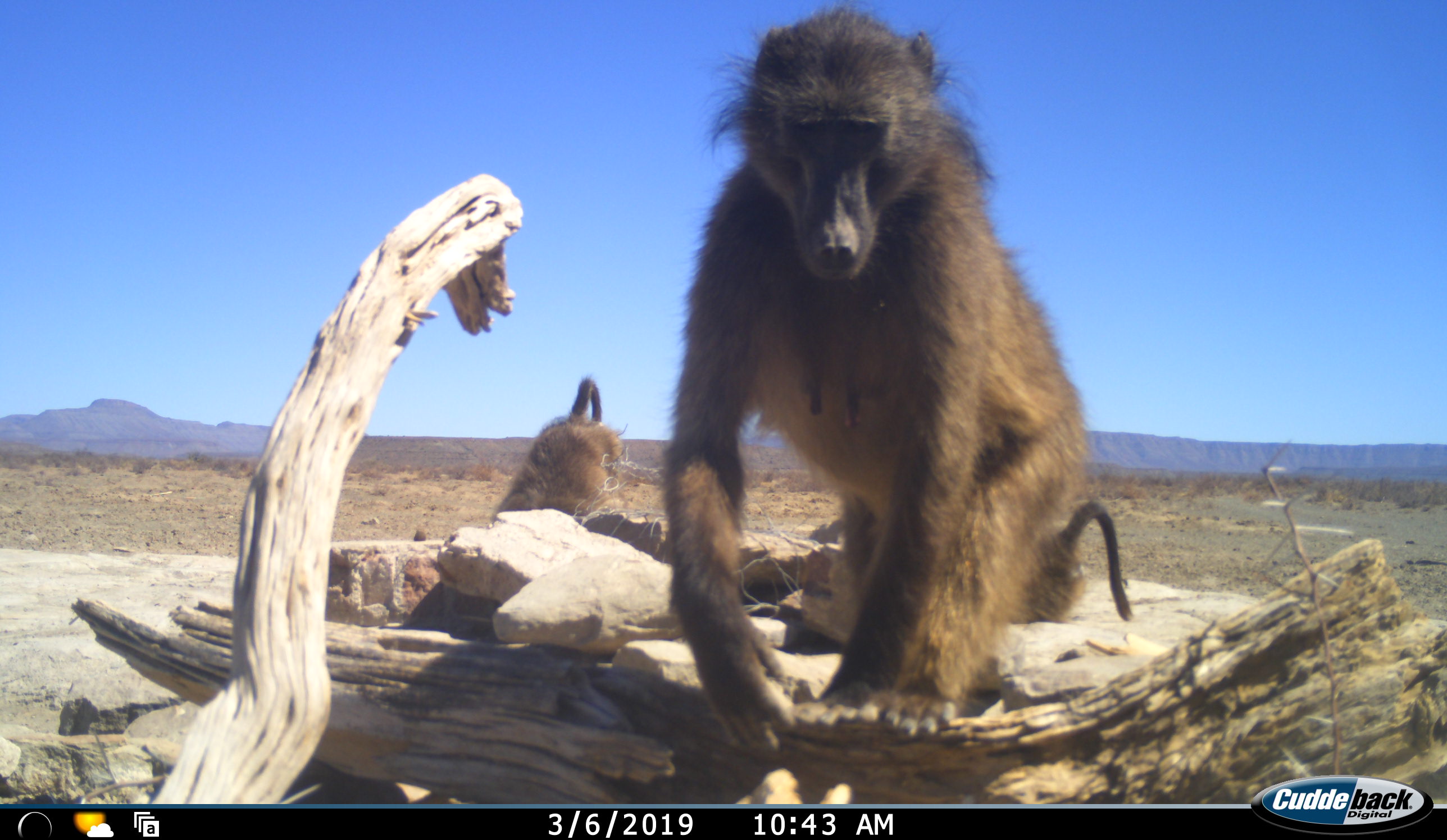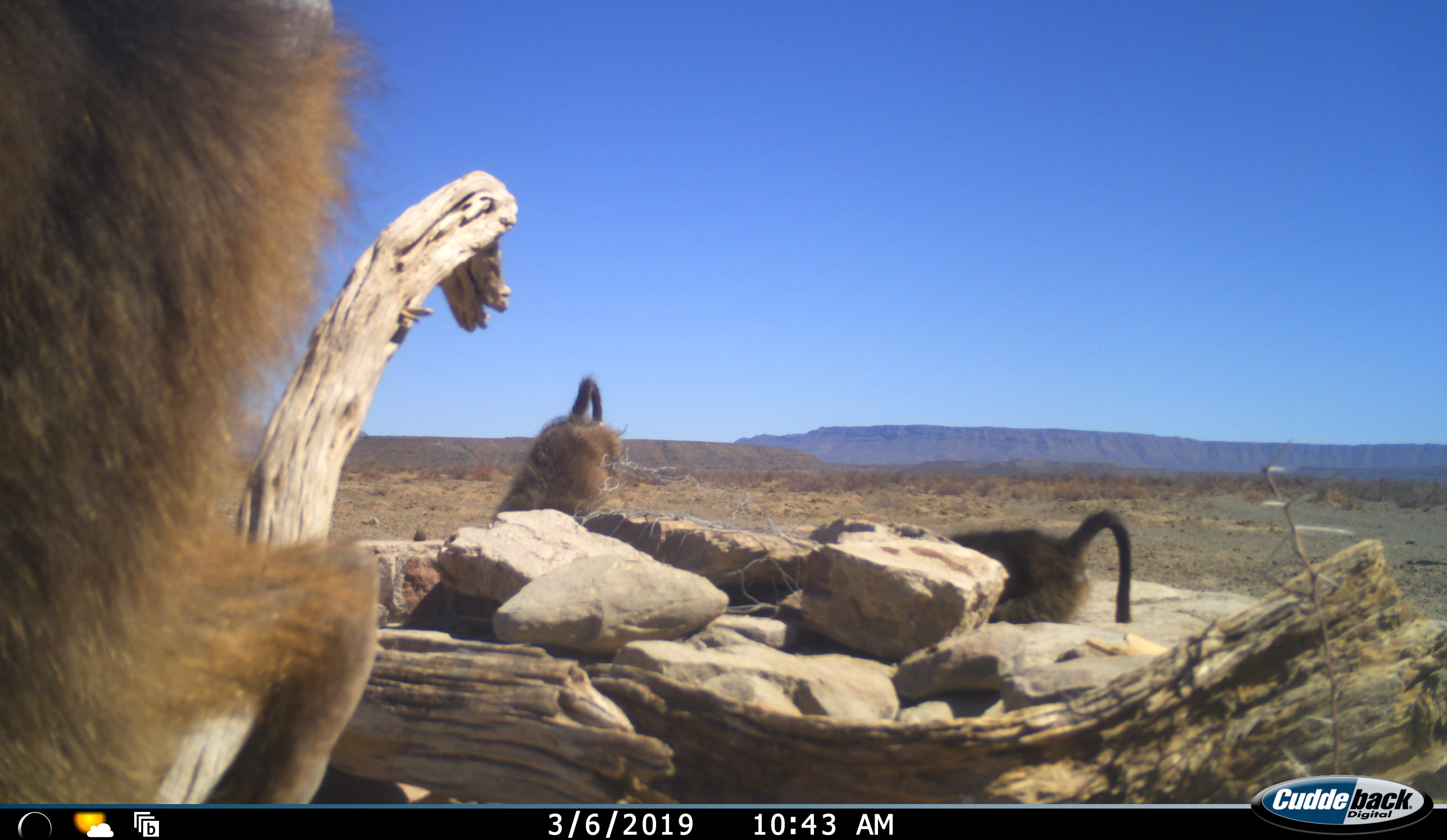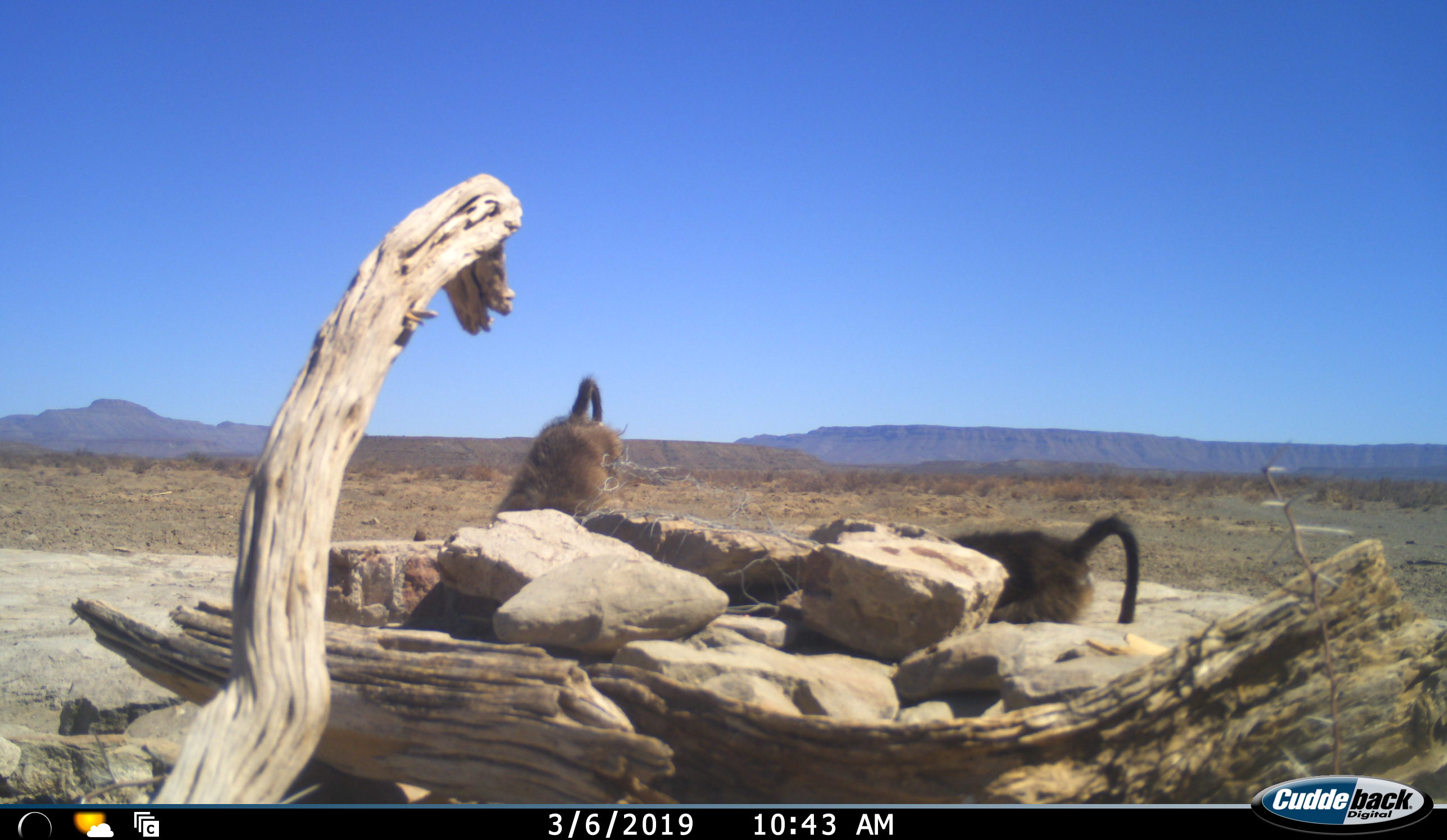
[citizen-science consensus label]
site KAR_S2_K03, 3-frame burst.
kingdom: Animalia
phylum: Chordata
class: Mammalia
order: Primates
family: Cercopithecidae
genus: Papio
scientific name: Papio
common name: baboon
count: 3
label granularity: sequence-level